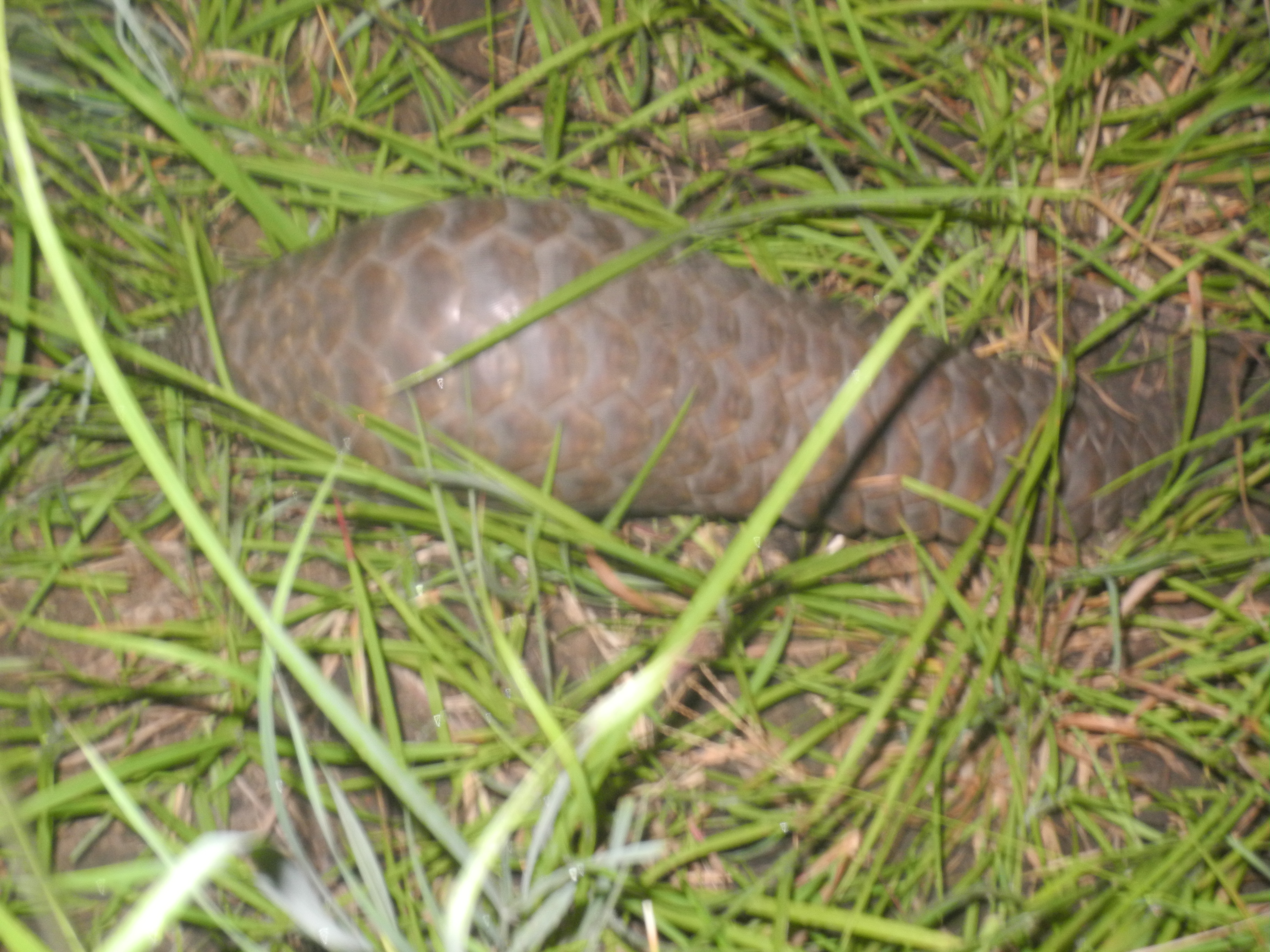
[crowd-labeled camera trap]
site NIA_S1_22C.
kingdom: Animalia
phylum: Chordata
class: Reptilia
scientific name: Reptilia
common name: reptile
Reptile (Reptilia), count 1. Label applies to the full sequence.